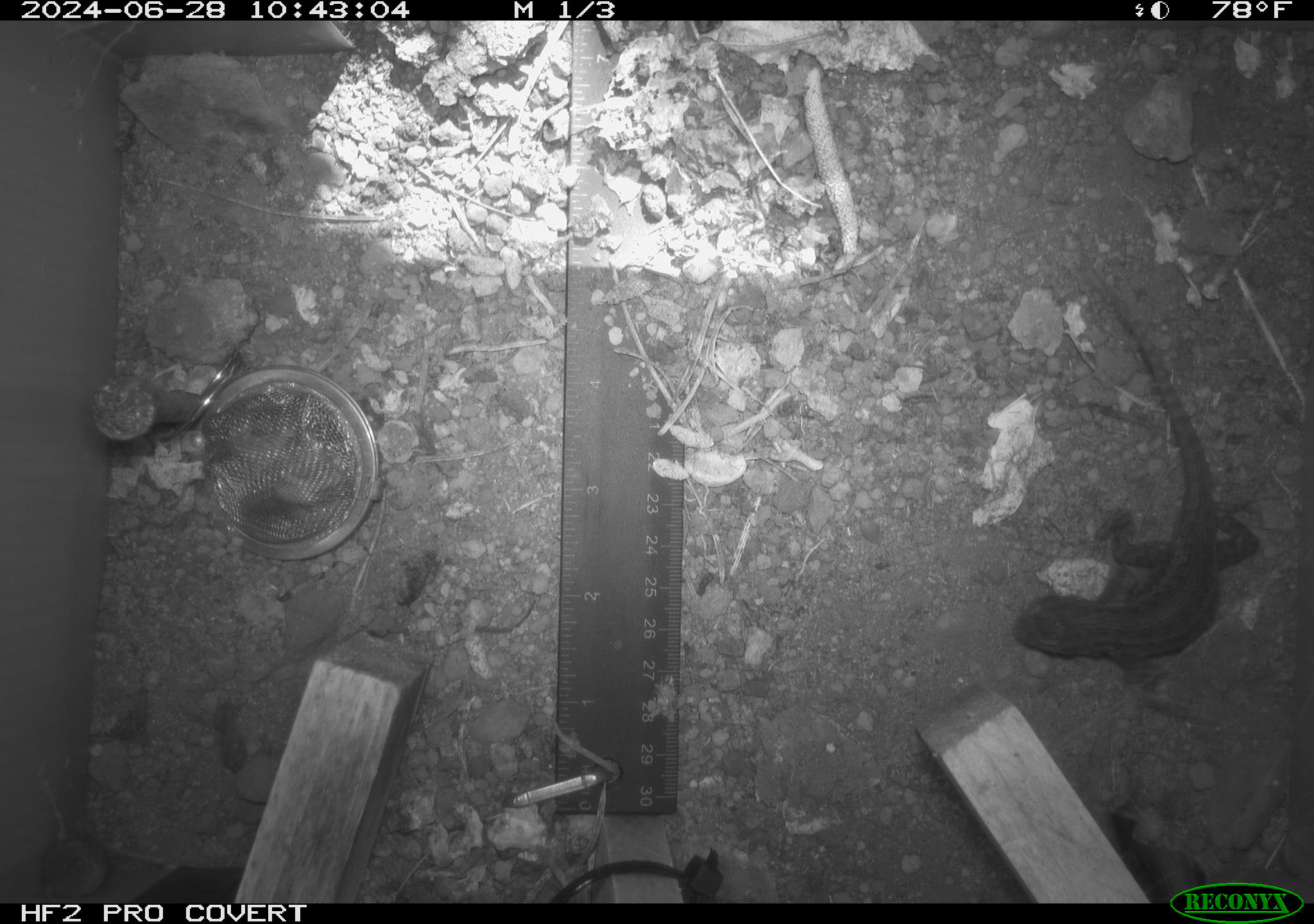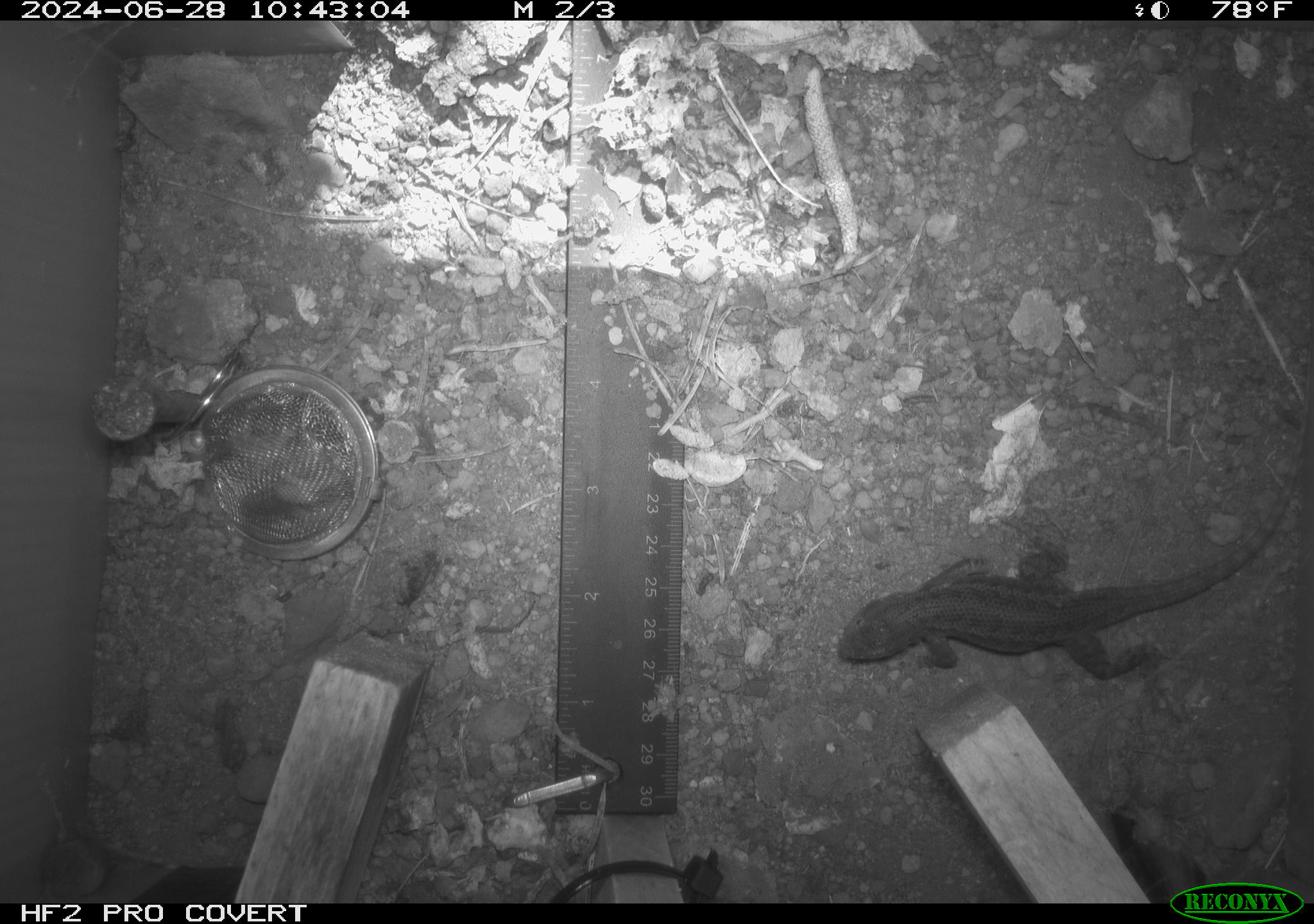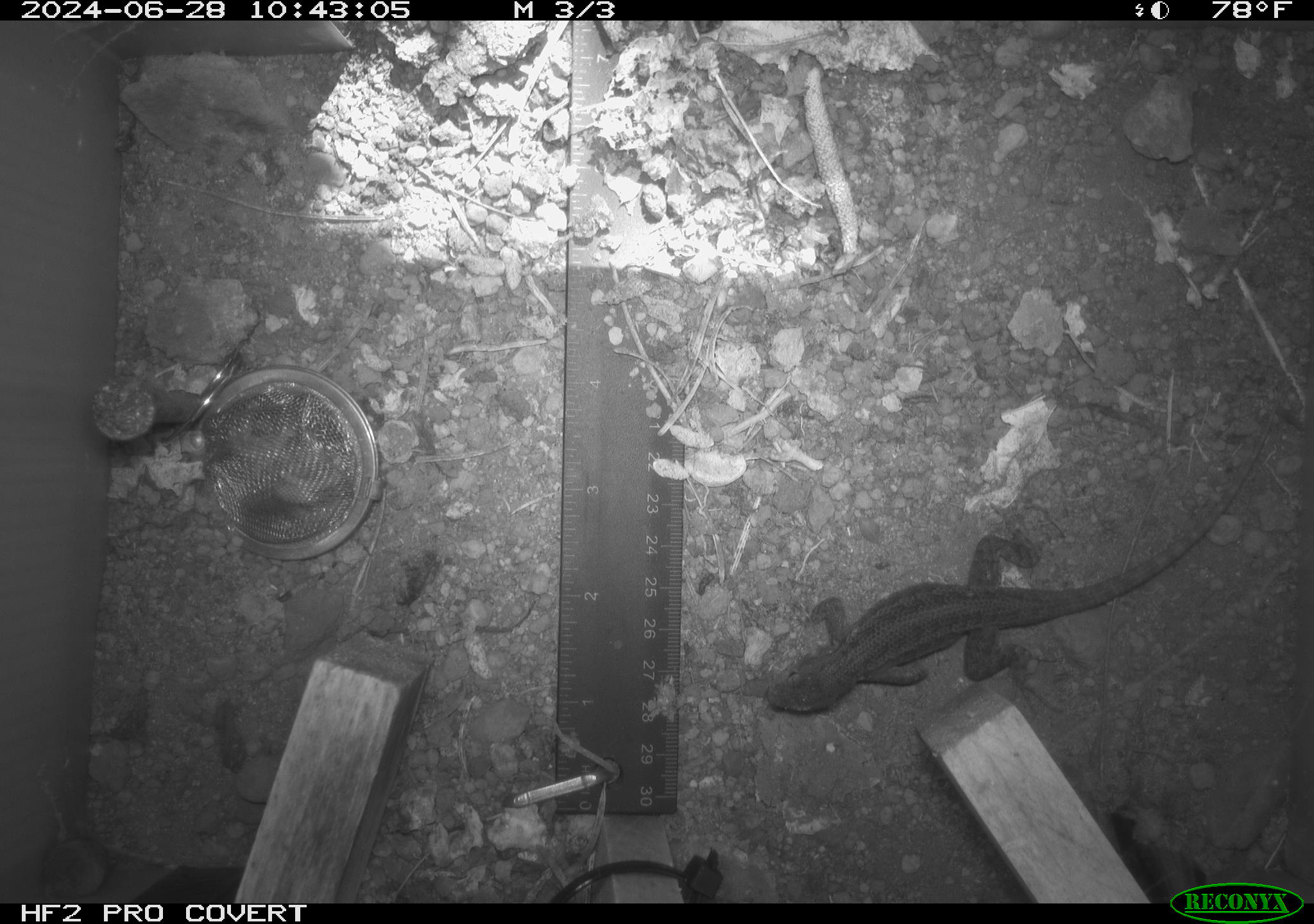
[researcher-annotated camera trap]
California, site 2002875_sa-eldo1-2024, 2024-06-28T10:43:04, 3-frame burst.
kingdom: Animalia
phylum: Chordata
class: Reptilia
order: Squamata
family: Phrynosomatidae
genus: Sceloporus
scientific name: Sceloporus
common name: spiny lizards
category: sceloporus species